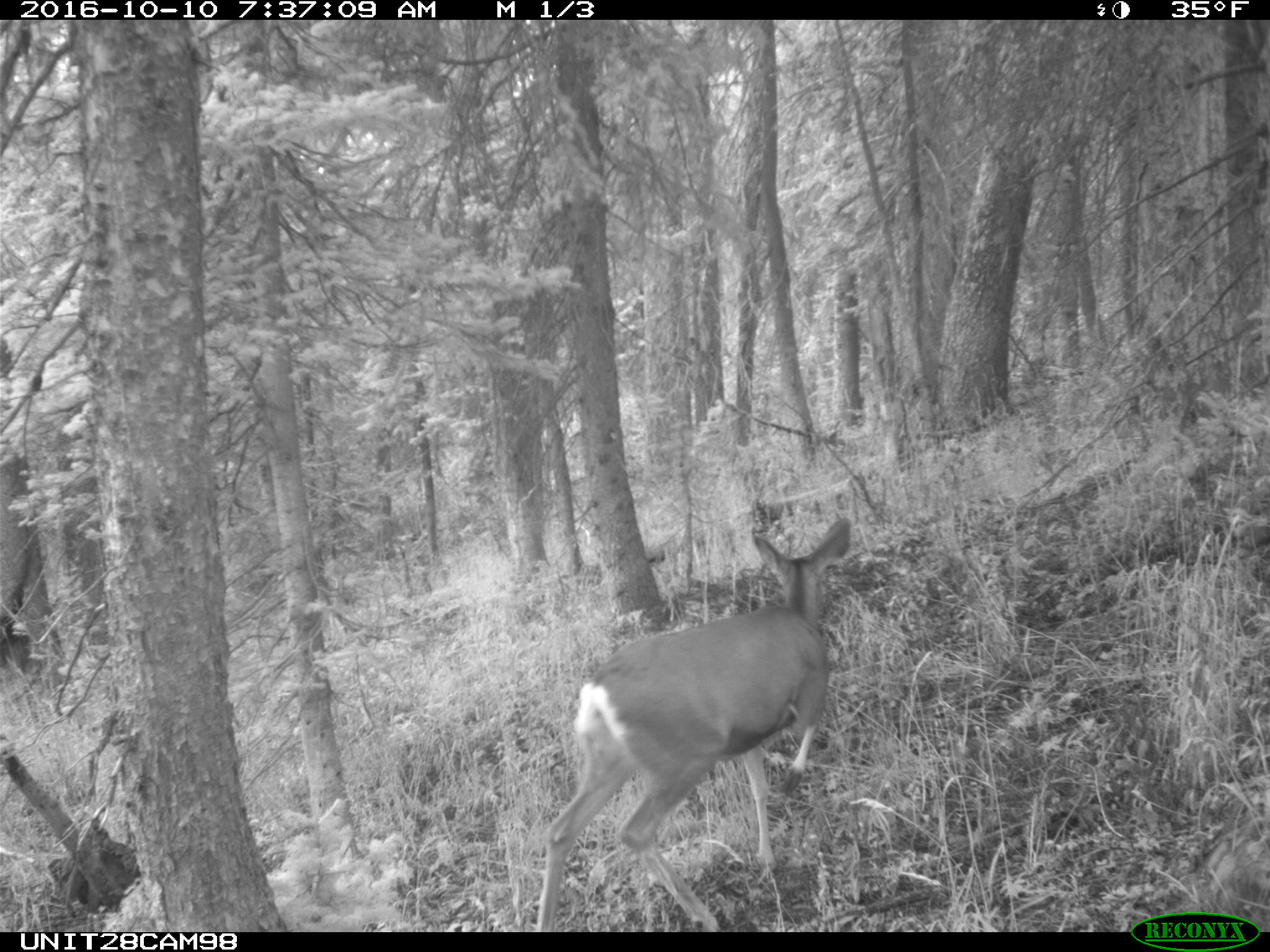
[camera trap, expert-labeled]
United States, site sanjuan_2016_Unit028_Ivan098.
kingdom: Animalia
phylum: Chordata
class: Mammalia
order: Artiodactyla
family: Cervidae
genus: Odocoileus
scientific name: Odocoileus hemionus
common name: mule deer